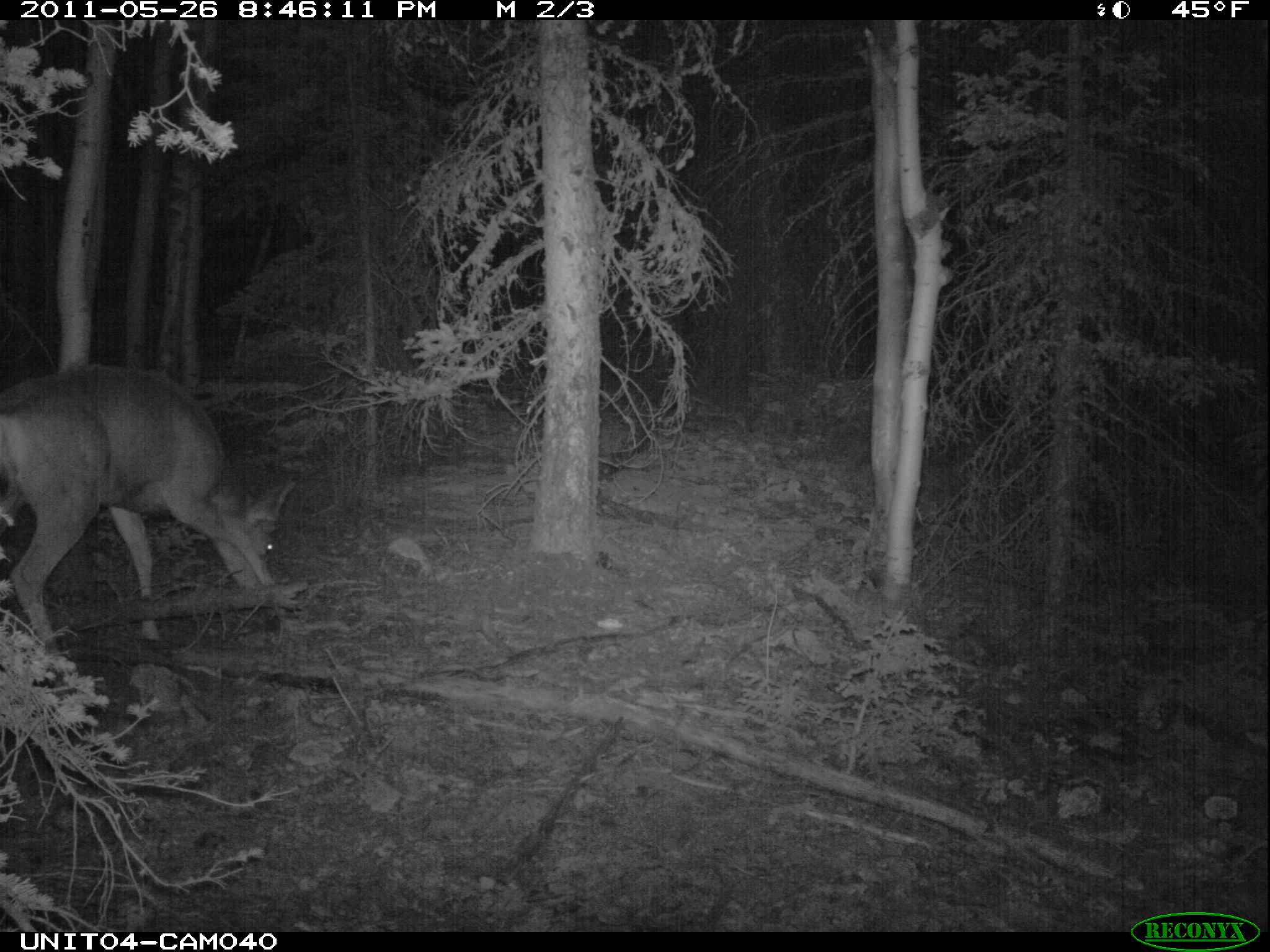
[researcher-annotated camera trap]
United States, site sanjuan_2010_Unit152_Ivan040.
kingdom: Animalia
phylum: Chordata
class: Mammalia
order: Artiodactyla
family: Cervidae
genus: Odocoileus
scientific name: Odocoileus hemionus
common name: mule deer